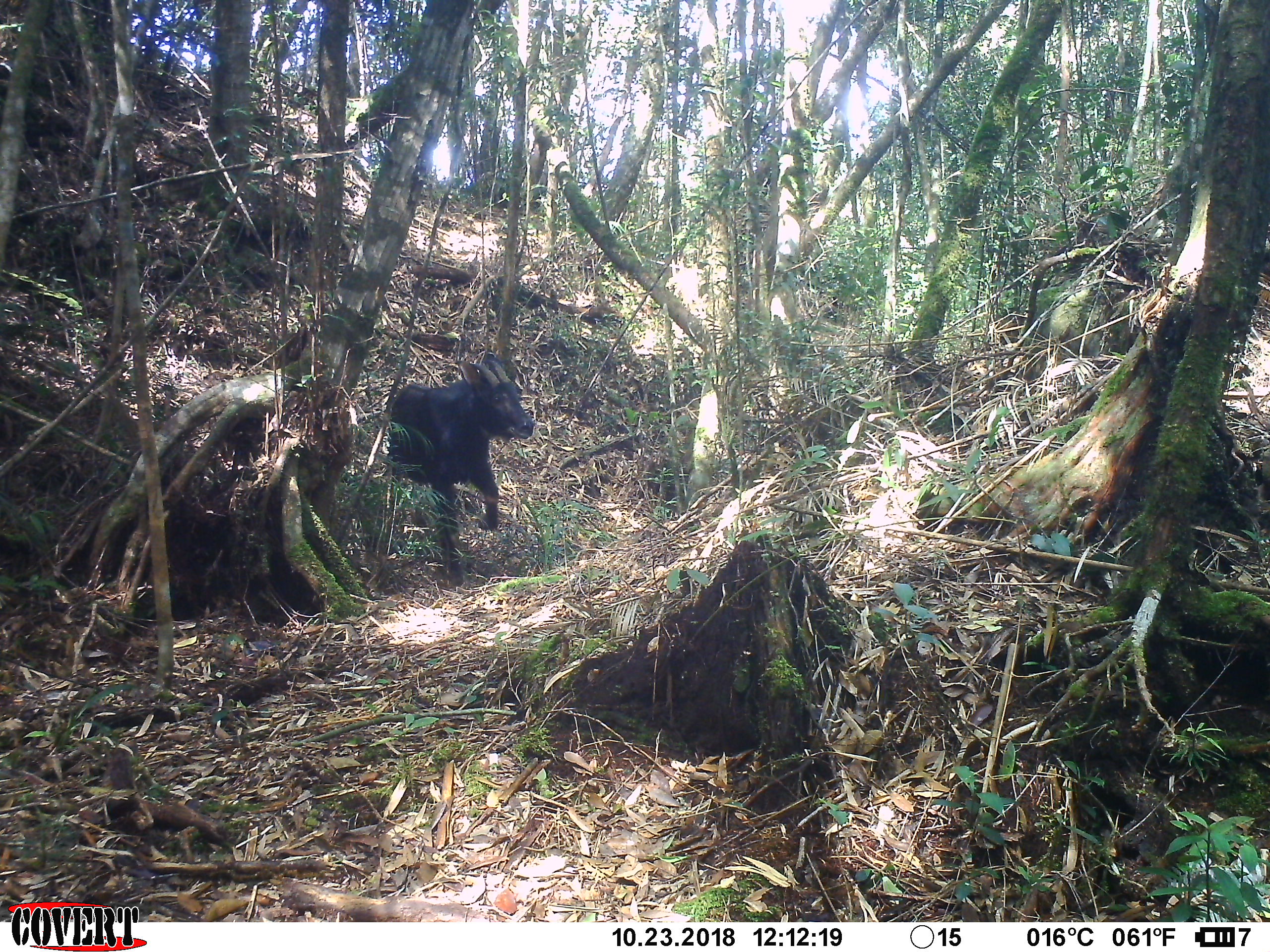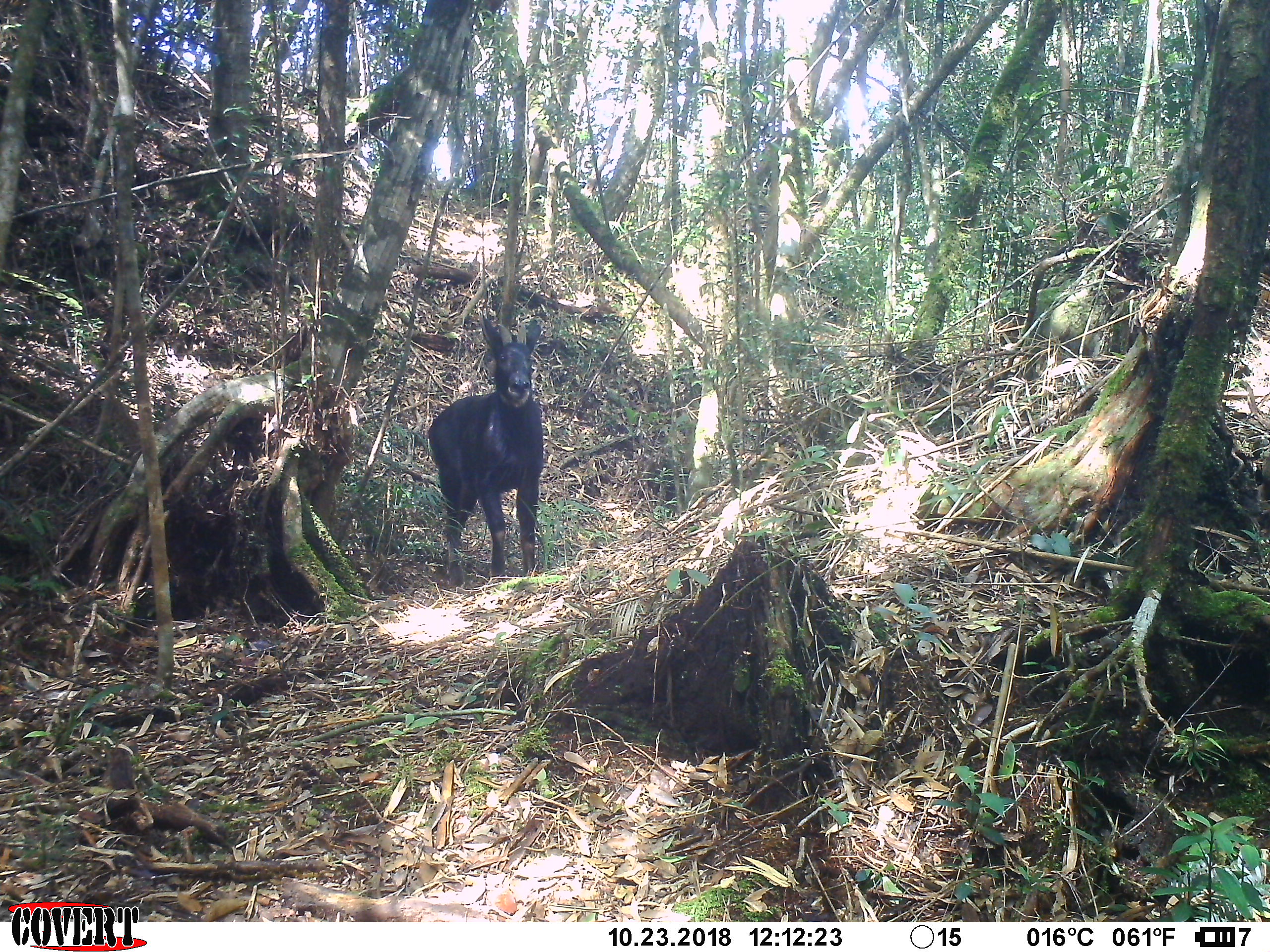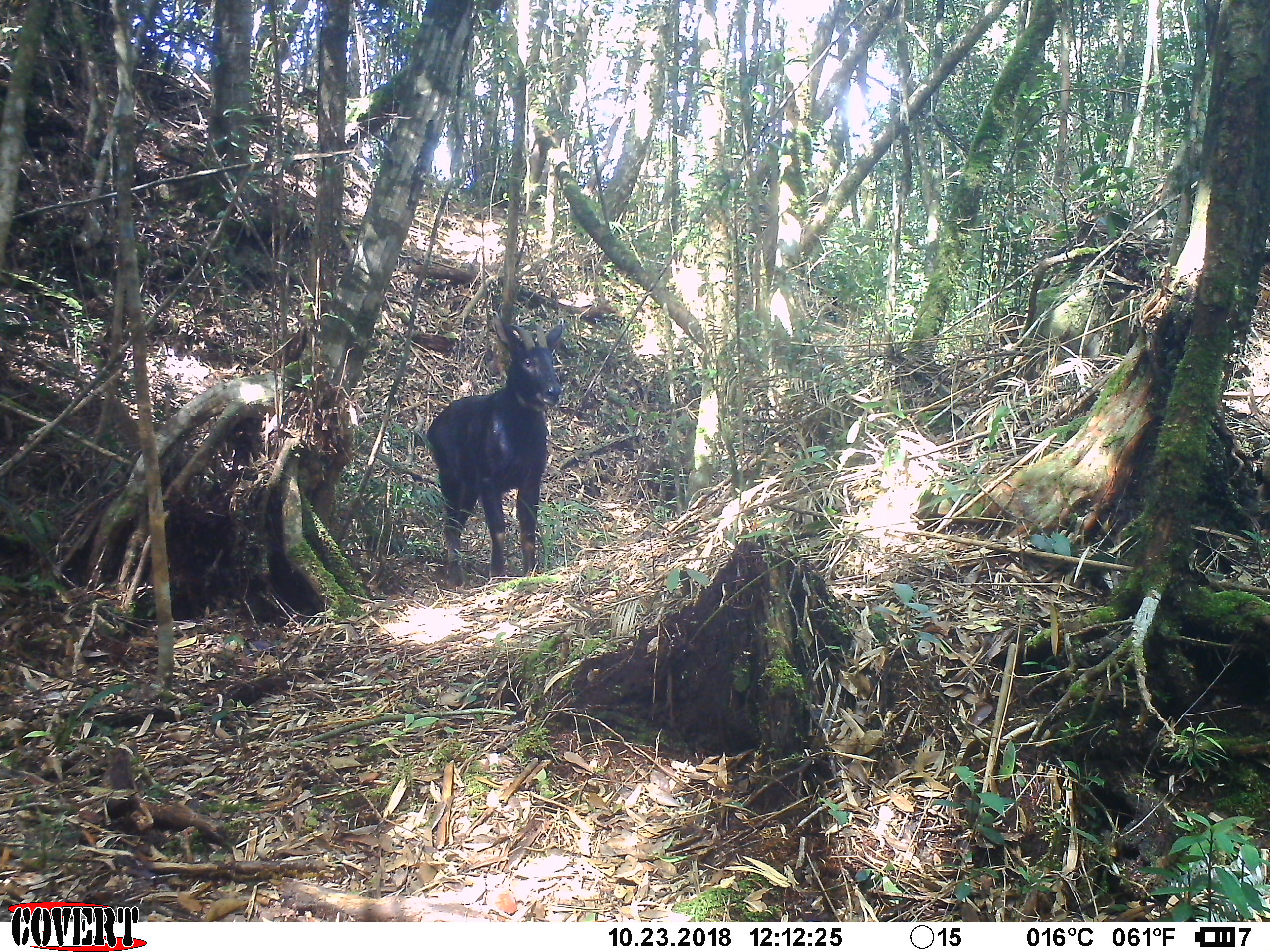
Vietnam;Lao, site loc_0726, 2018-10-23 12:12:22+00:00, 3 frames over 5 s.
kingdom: Animalia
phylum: Chordata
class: Mammalia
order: Artiodactyla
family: Bovidae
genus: Capricornis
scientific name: Capricornis sumatraensis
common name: chinese serow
Chinese serow (Capricornis sumatraensis). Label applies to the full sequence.